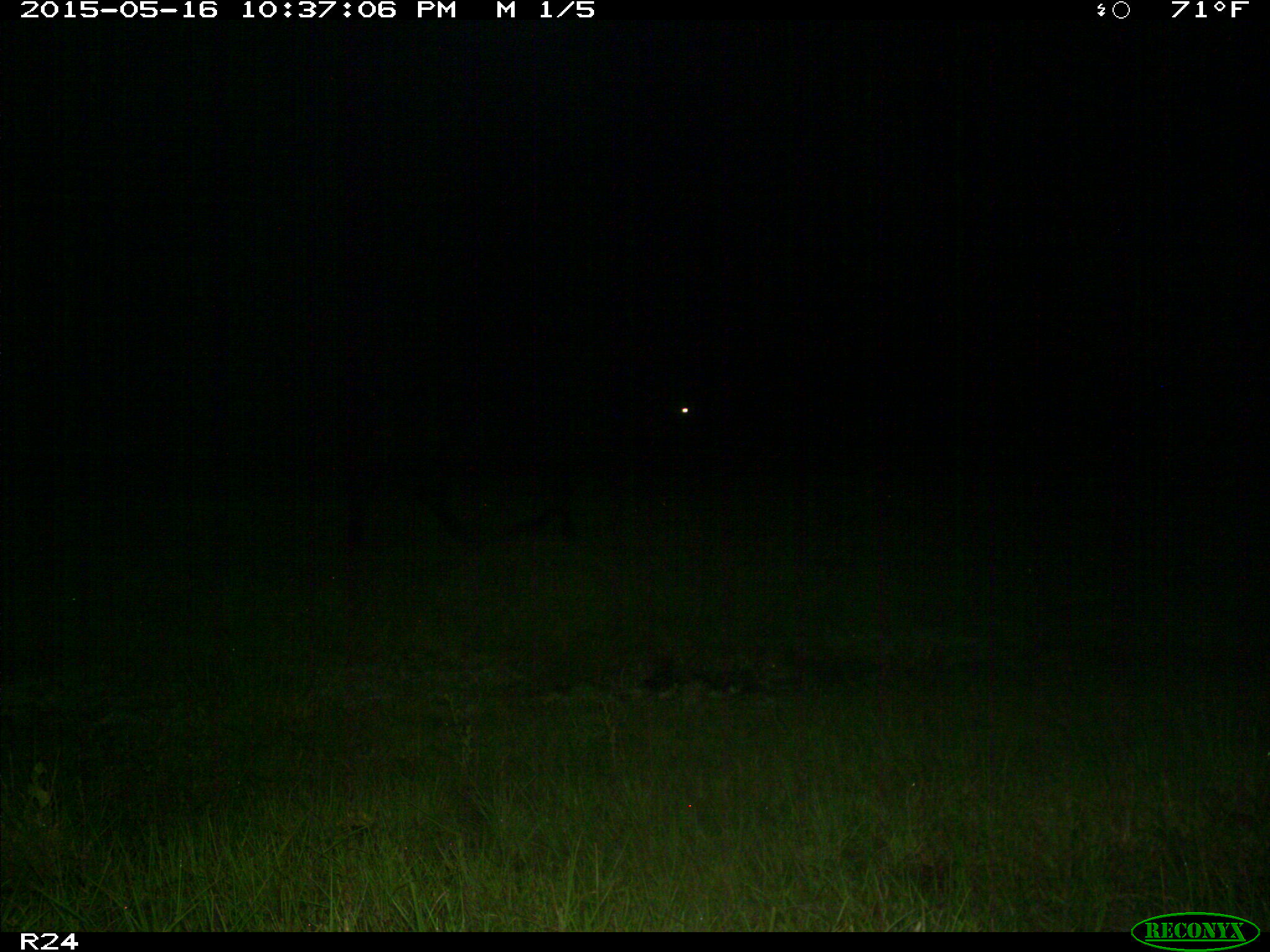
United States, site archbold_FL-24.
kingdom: Animalia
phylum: Chordata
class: Mammalia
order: Artiodactyla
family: Bovidae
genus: Bos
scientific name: Bos taurus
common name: domestic cow